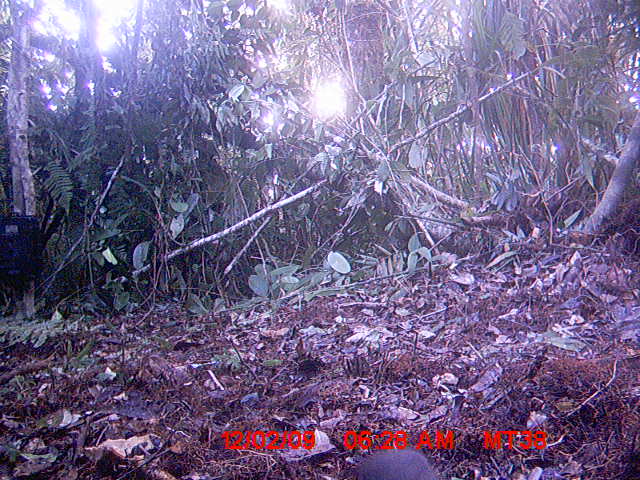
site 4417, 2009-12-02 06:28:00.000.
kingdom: Animalia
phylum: Chordata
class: Mammalia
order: Rodentia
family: Nesomyidae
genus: Hypogeomys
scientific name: Hypogeomys antimena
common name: malagasy giant rat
Hypogeomys antimena (malagasy giant rat), count 1.